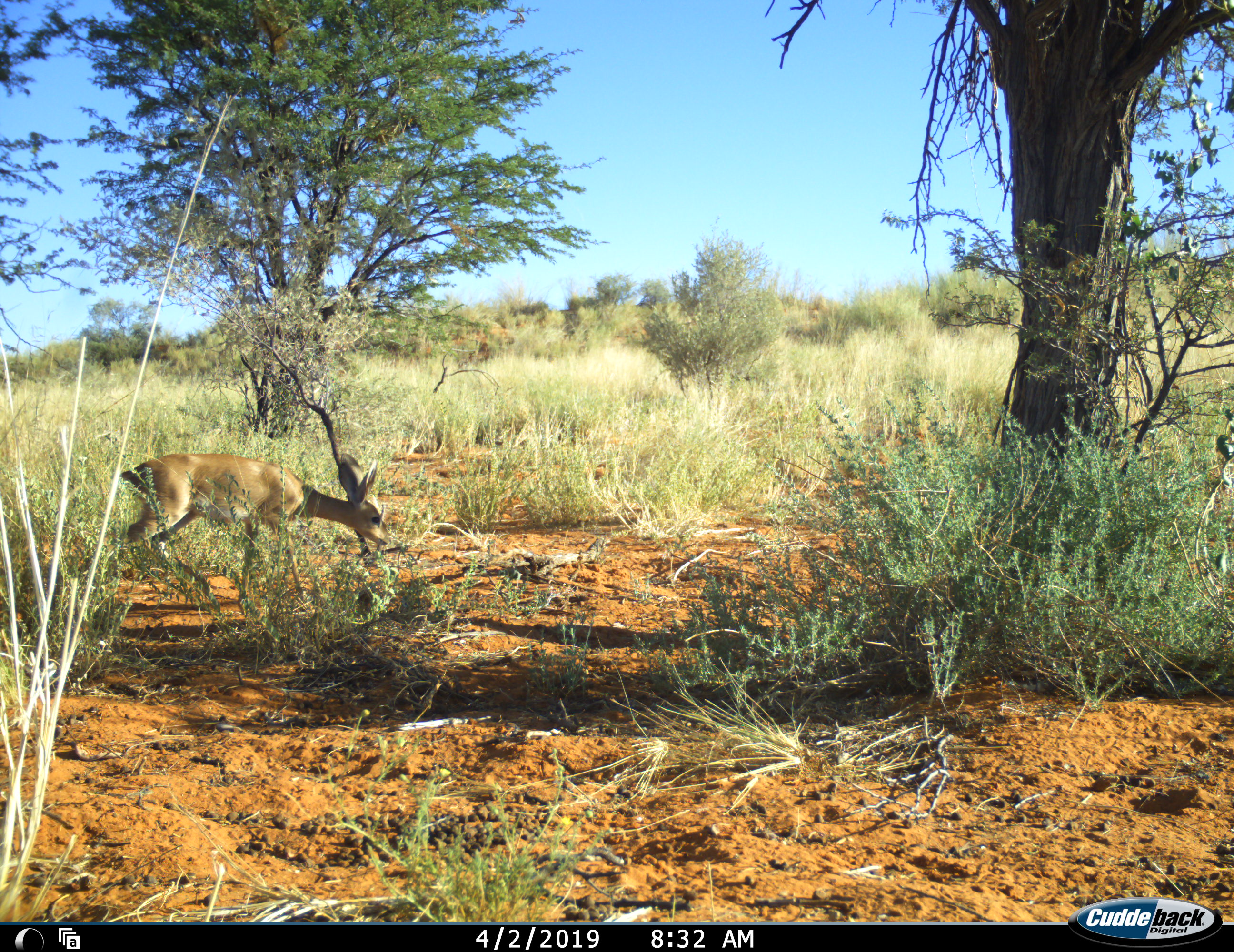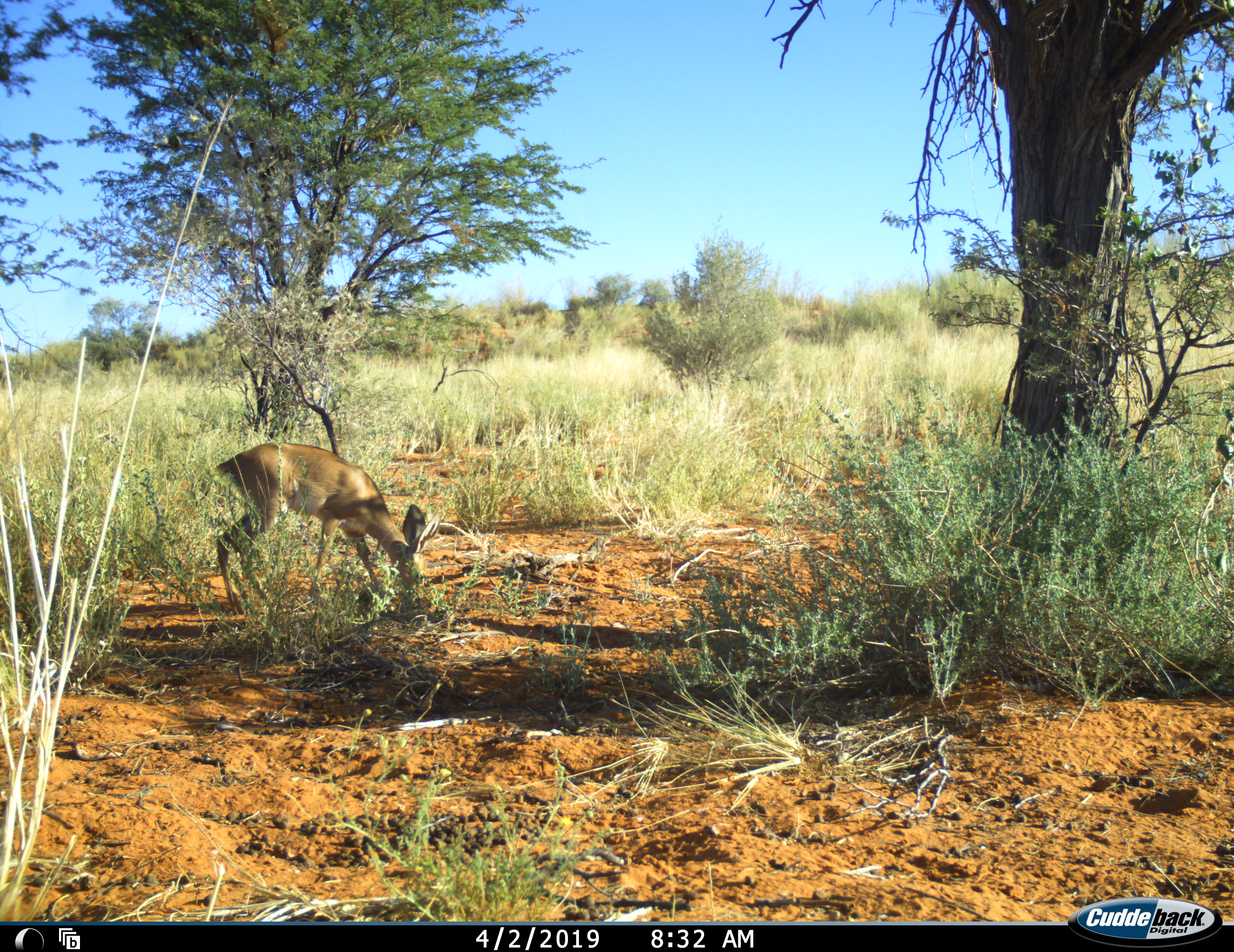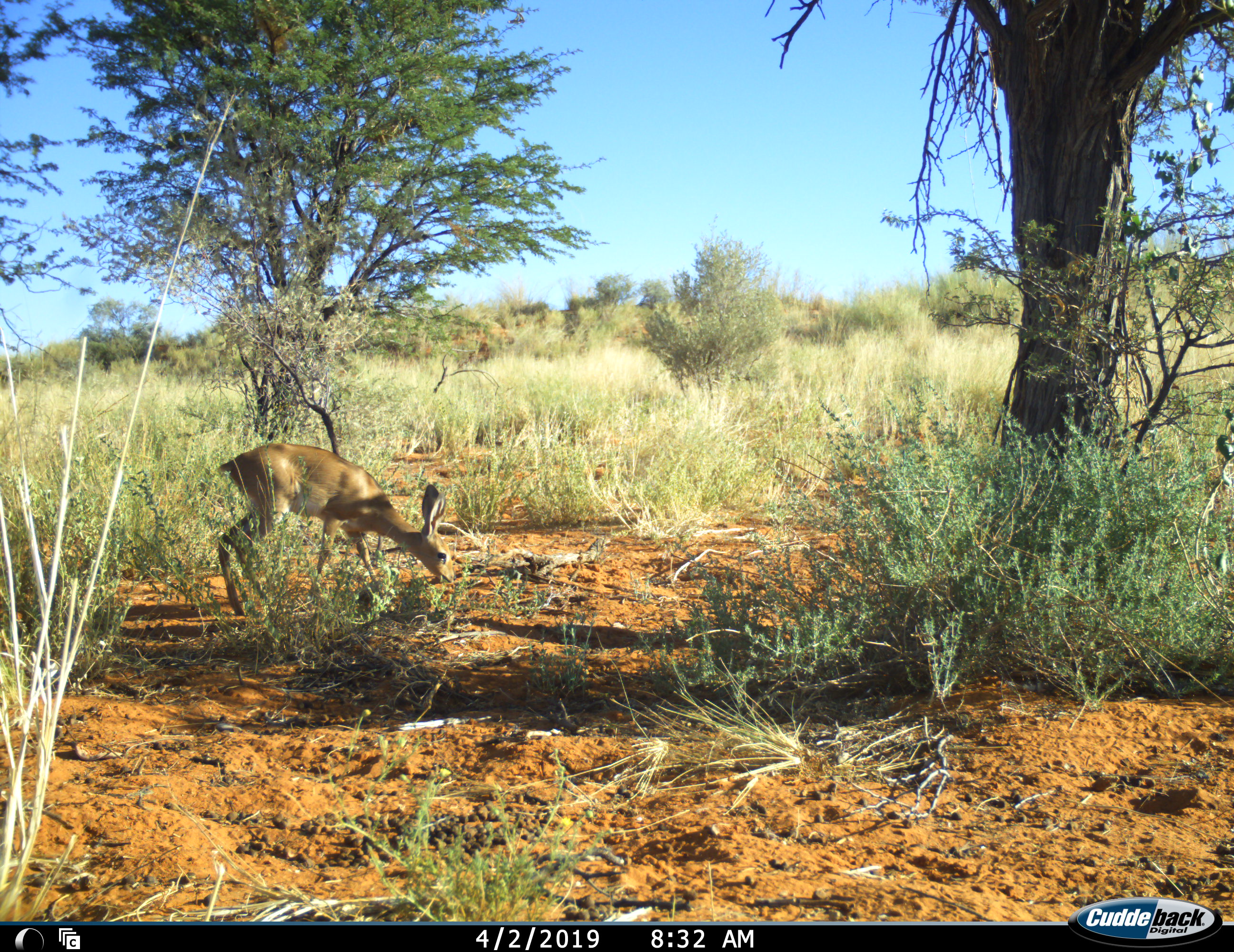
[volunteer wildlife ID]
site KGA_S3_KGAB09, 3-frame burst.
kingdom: Animalia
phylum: Chordata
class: Mammalia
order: Artiodactyla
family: Bovidae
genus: Raphicerus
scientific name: Raphicerus campestris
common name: steenbok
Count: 1.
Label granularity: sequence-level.